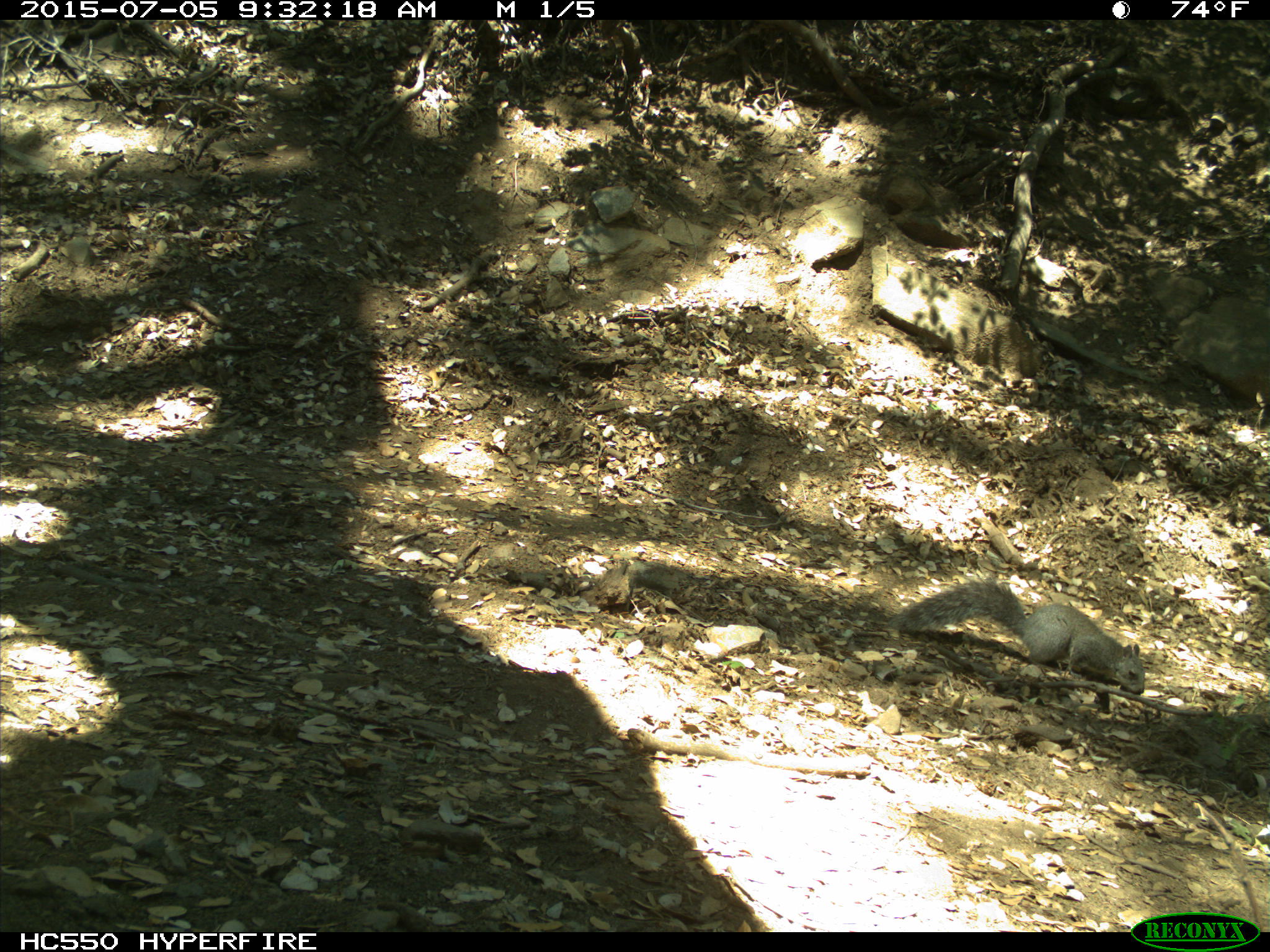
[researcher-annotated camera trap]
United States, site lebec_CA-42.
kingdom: Animalia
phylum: Chordata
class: Mammalia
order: Rodentia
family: Sciuridae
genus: Sciurus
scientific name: Sciurus carolinensis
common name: eastern gray squirrel